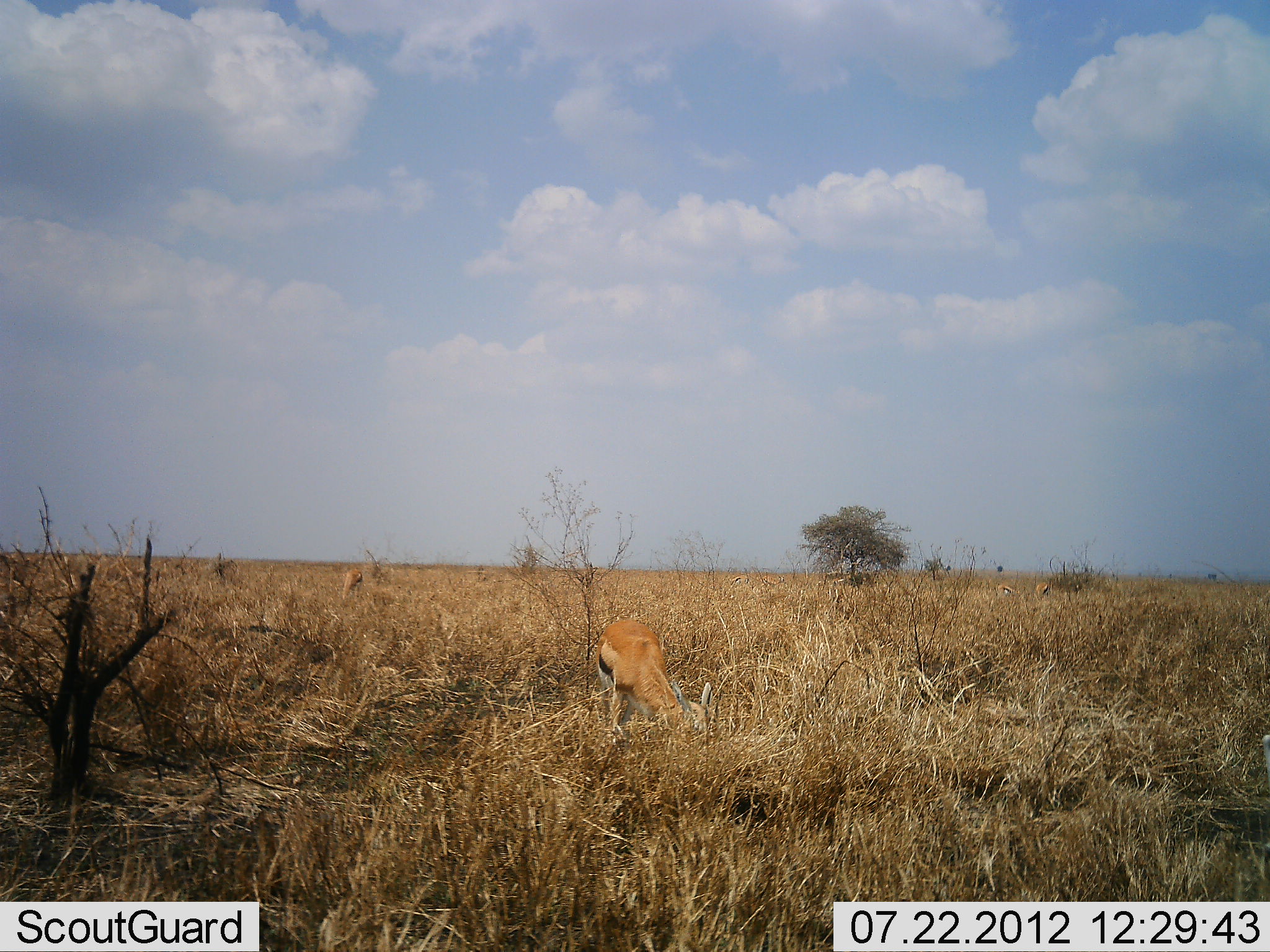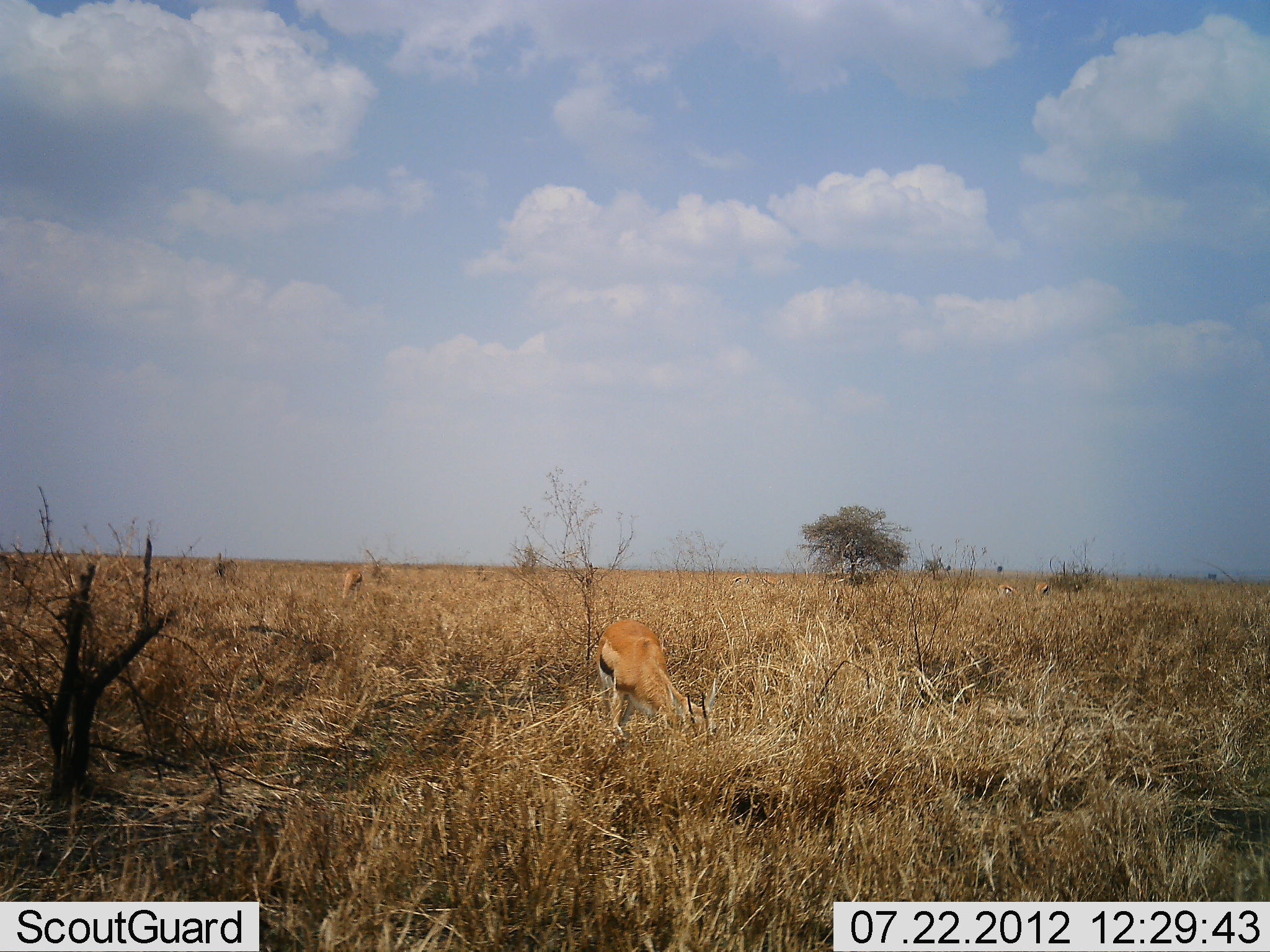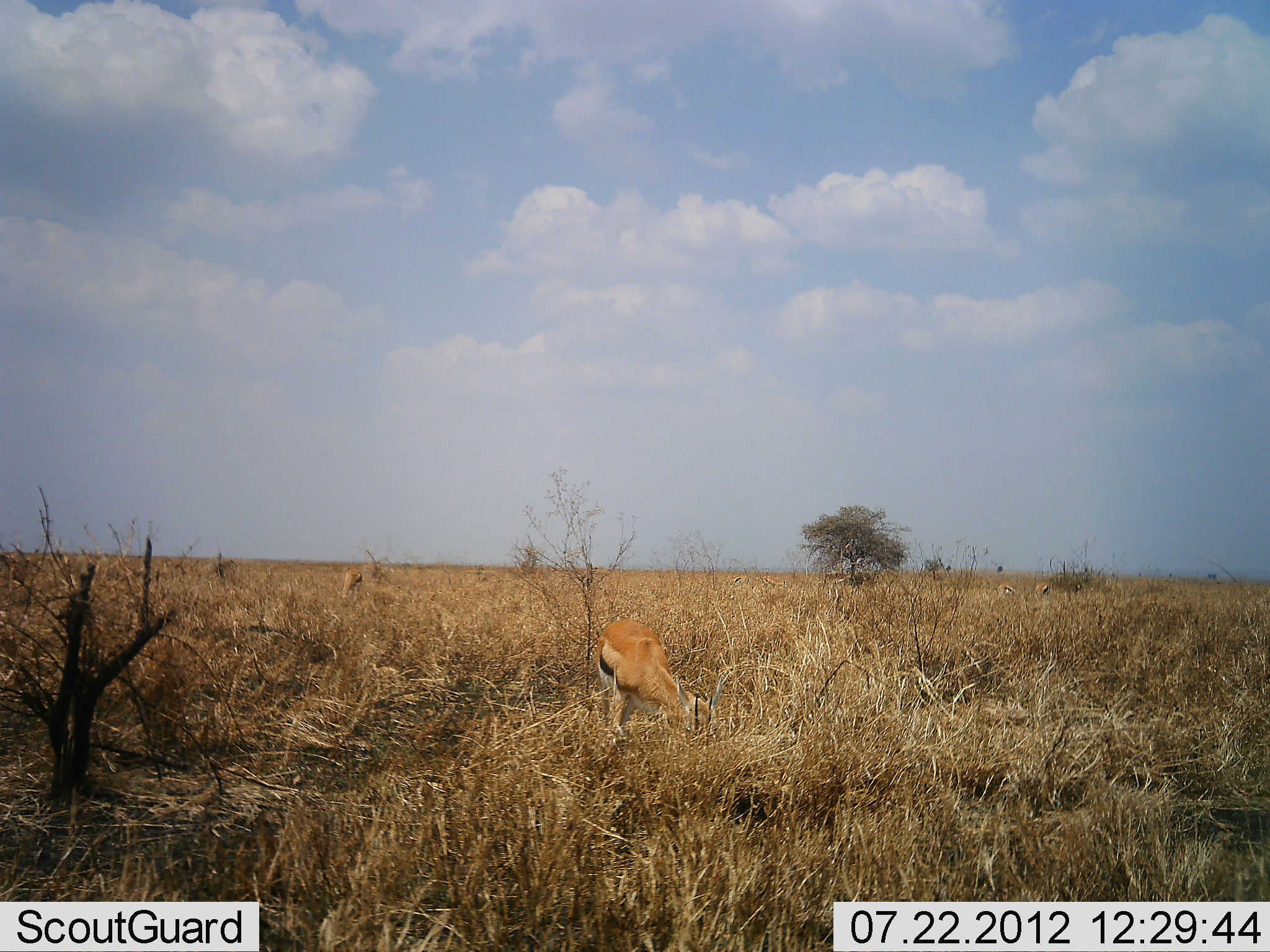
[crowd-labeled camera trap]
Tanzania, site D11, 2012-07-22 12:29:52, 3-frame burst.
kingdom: Animalia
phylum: Chordata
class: Mammalia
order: Artiodactyla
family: Bovidae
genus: Eudorcas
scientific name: Eudorcas thomsonii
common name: thomson's gazelle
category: gazellethomsons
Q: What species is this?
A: Gazellethomsons (thomson's gazelle) (Eudorcas thomsonii).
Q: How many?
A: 1.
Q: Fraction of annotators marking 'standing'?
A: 20%.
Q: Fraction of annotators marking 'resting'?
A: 0%.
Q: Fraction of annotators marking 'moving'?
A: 0%.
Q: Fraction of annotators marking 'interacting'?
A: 0%.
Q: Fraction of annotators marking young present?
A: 0%.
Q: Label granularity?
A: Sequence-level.